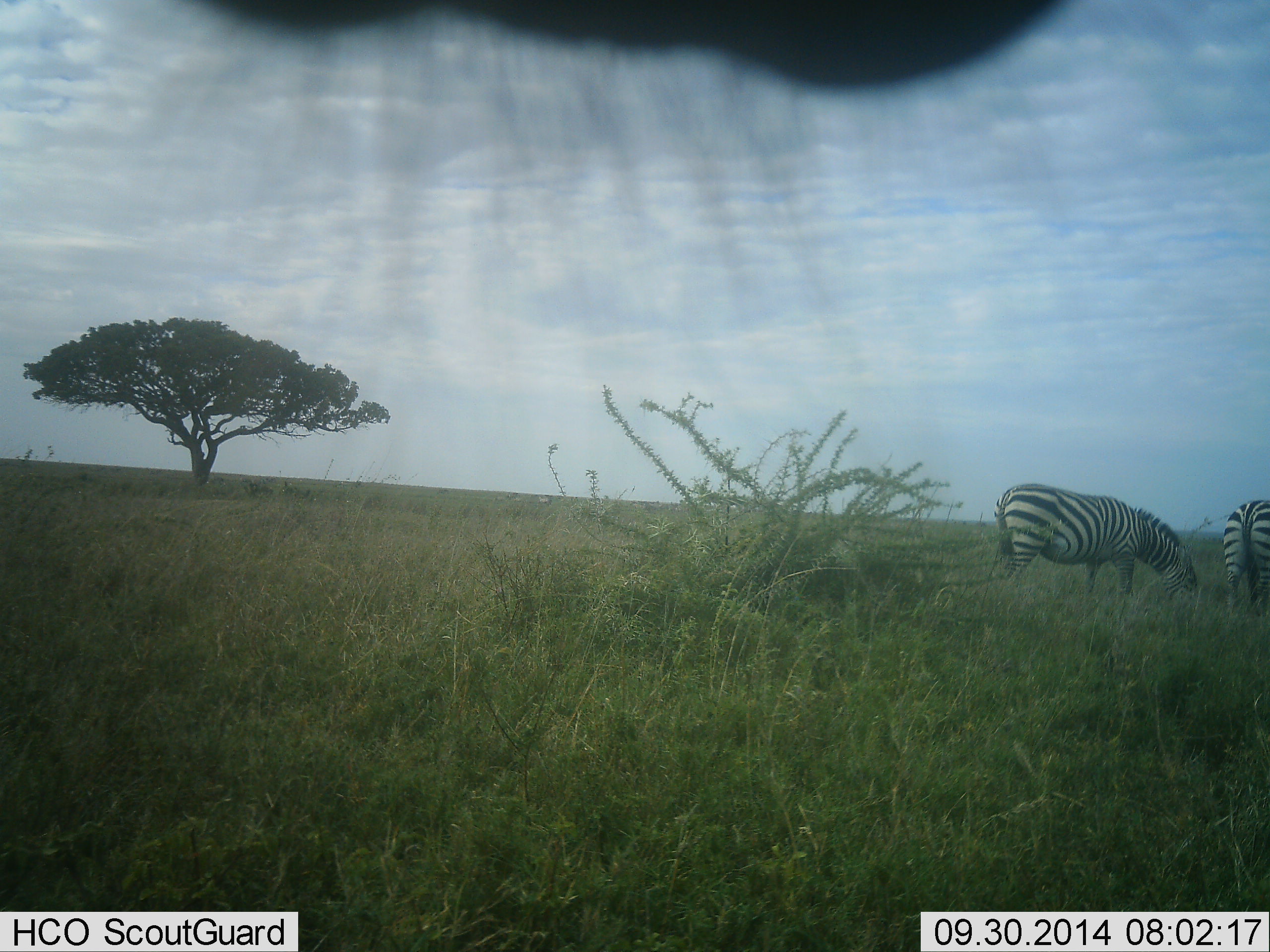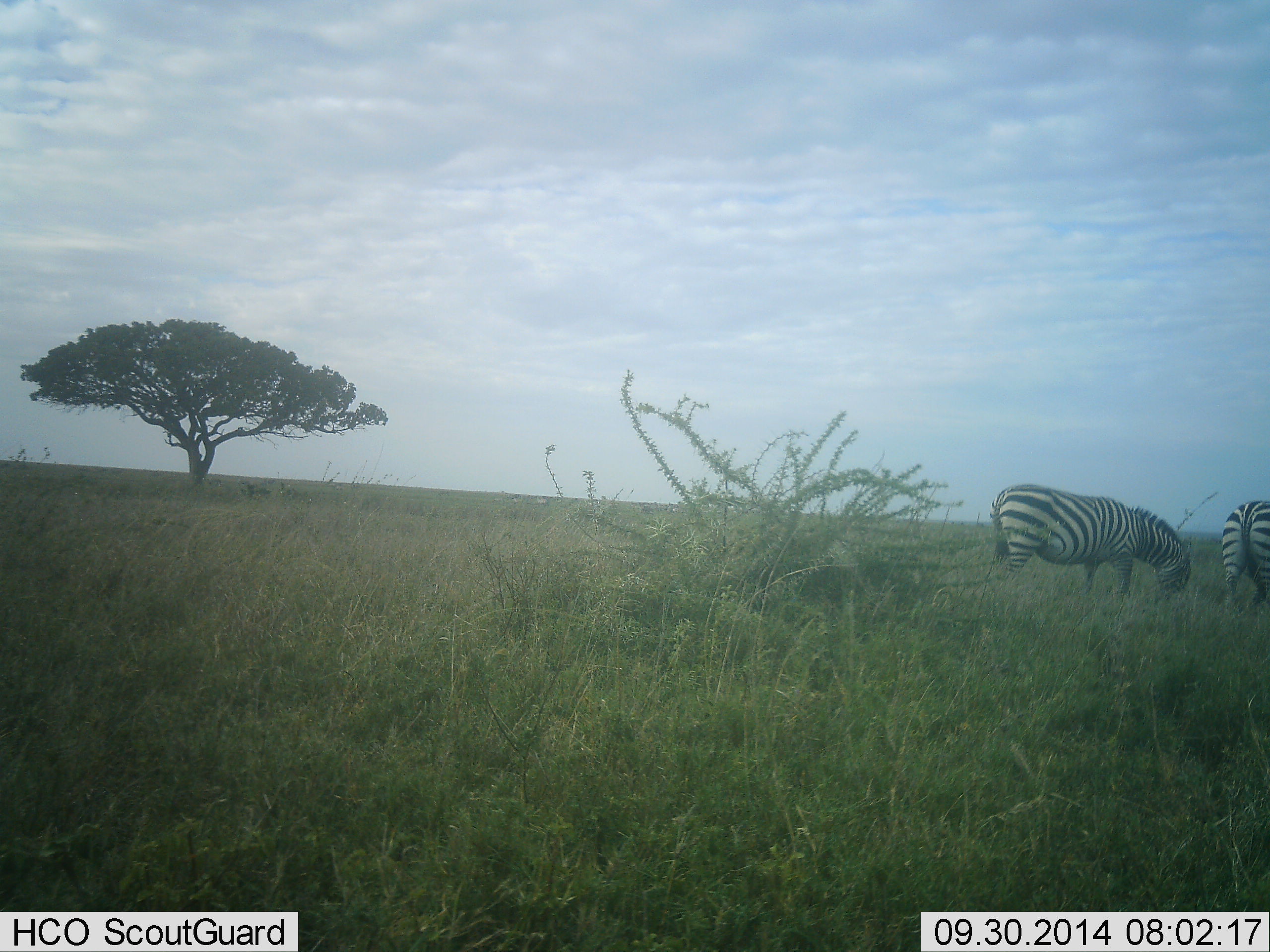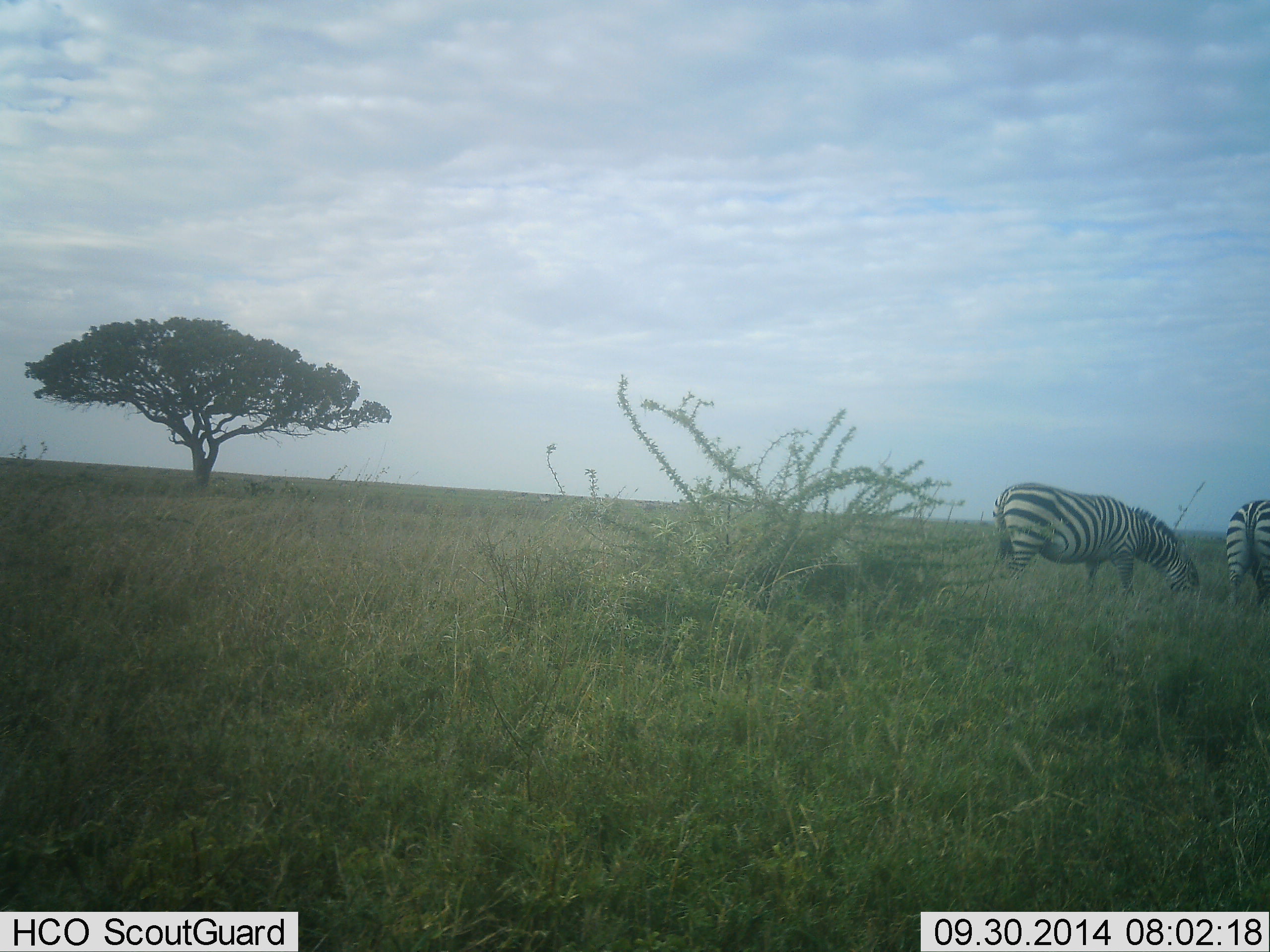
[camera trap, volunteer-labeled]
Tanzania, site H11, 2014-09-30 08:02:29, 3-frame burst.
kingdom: Animalia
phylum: Chordata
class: Mammalia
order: Perissodactyla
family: Equidae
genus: Equus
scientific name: Equus quagga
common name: plains zebra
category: zebra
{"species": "zebra (plains zebra) (Equus quagga)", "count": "3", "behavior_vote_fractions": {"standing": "40%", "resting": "0%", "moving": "20%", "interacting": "0%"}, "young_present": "0%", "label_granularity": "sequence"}